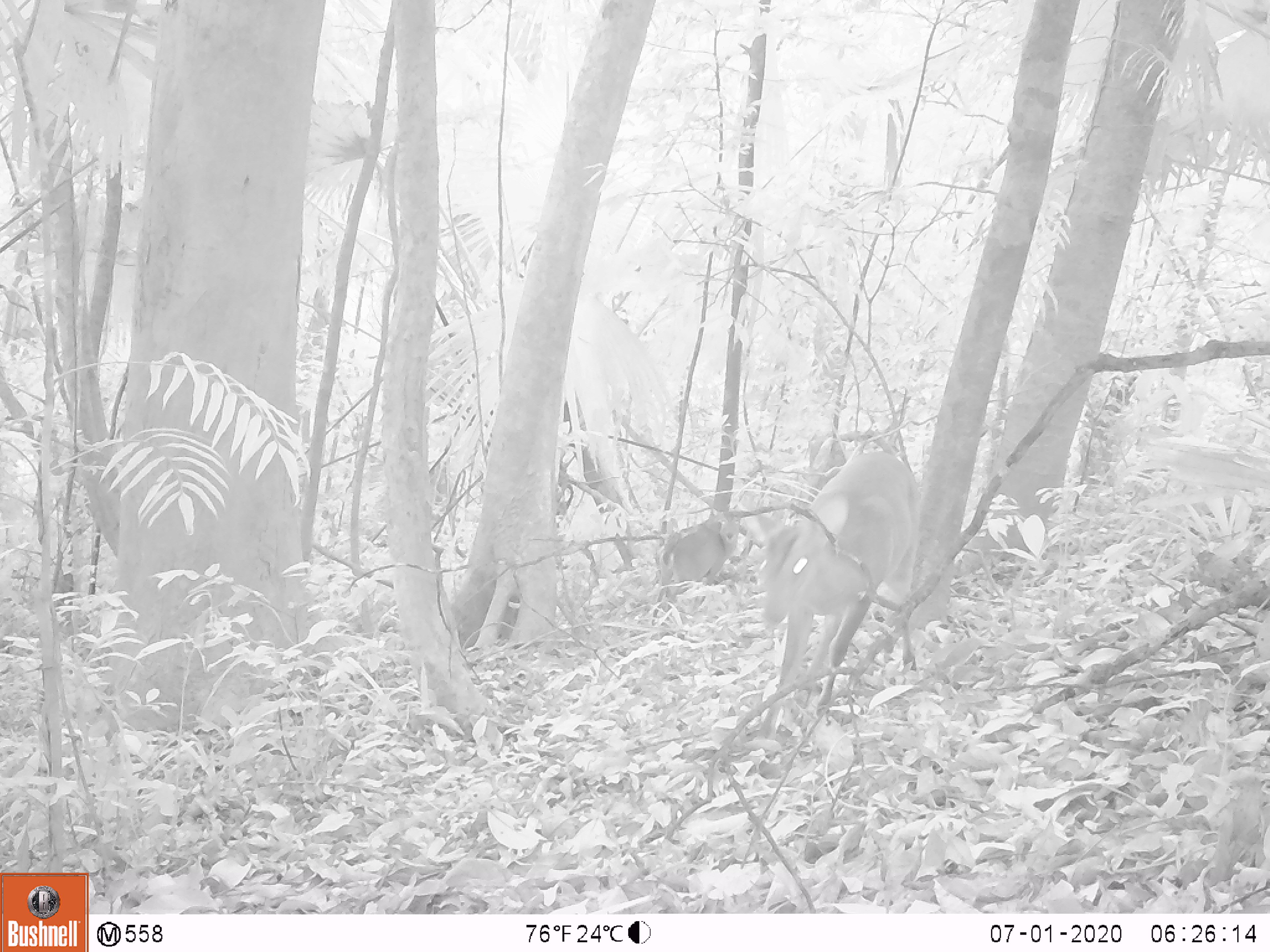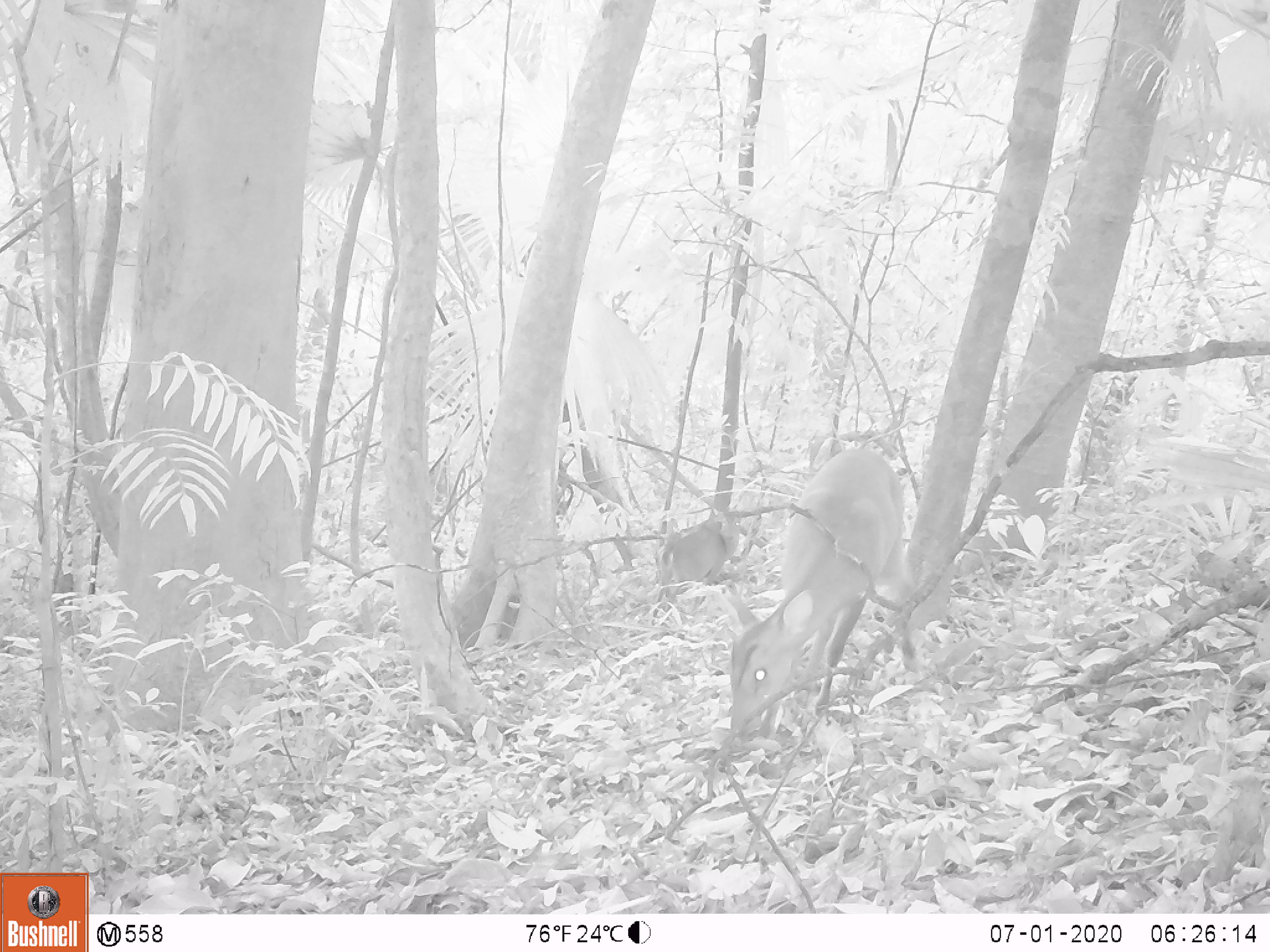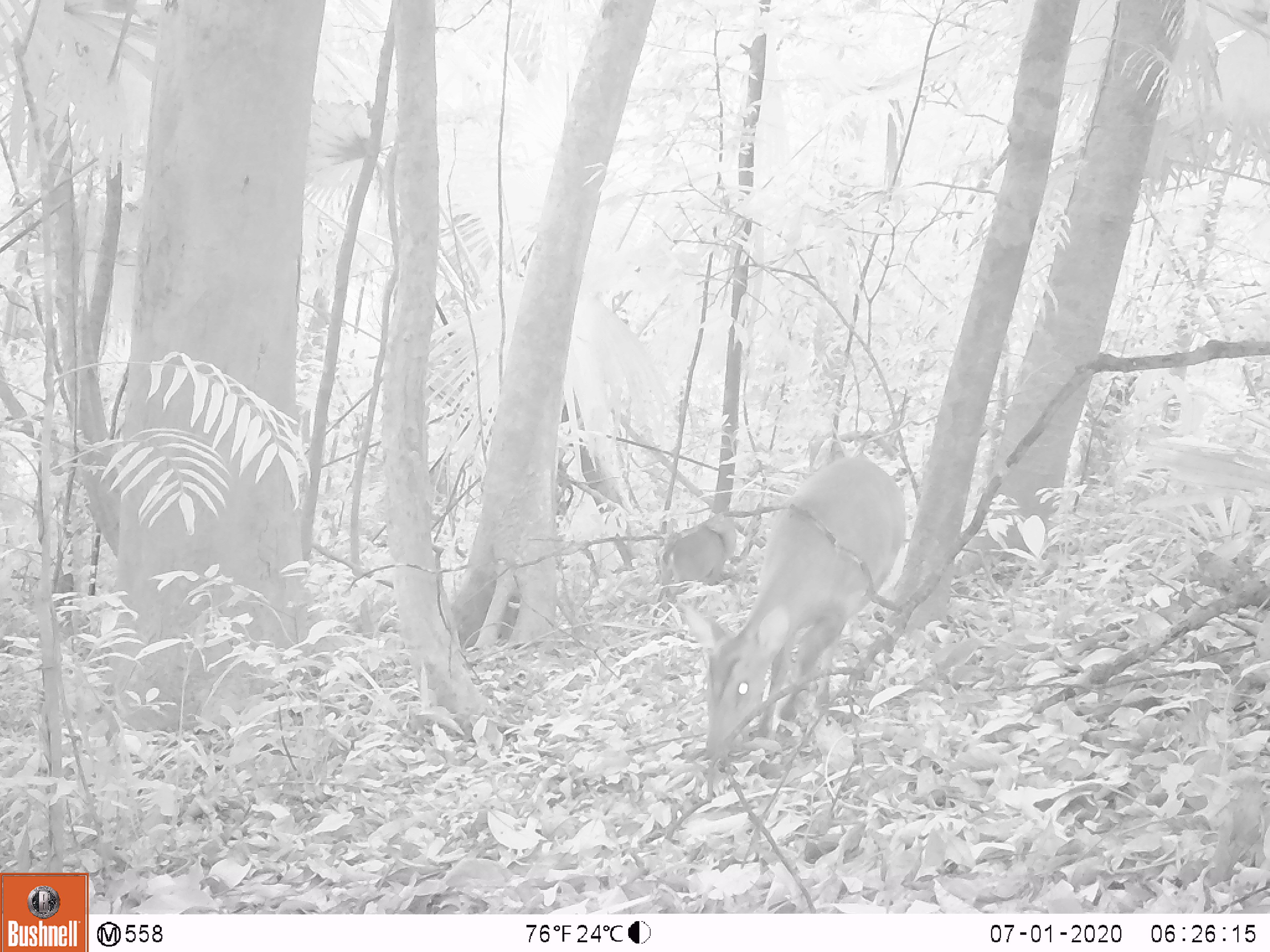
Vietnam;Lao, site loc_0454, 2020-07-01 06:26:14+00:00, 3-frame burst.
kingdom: Animalia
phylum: Chordata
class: Mammalia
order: Artiodactyla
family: Cervidae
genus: Muntiacus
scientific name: Muntiacus vuquangensis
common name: large-antlered muntjac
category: large antlered muntjac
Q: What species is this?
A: Large antlered muntjac (large-antlered muntjac) (Muntiacus vuquangensis).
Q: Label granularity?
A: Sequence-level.